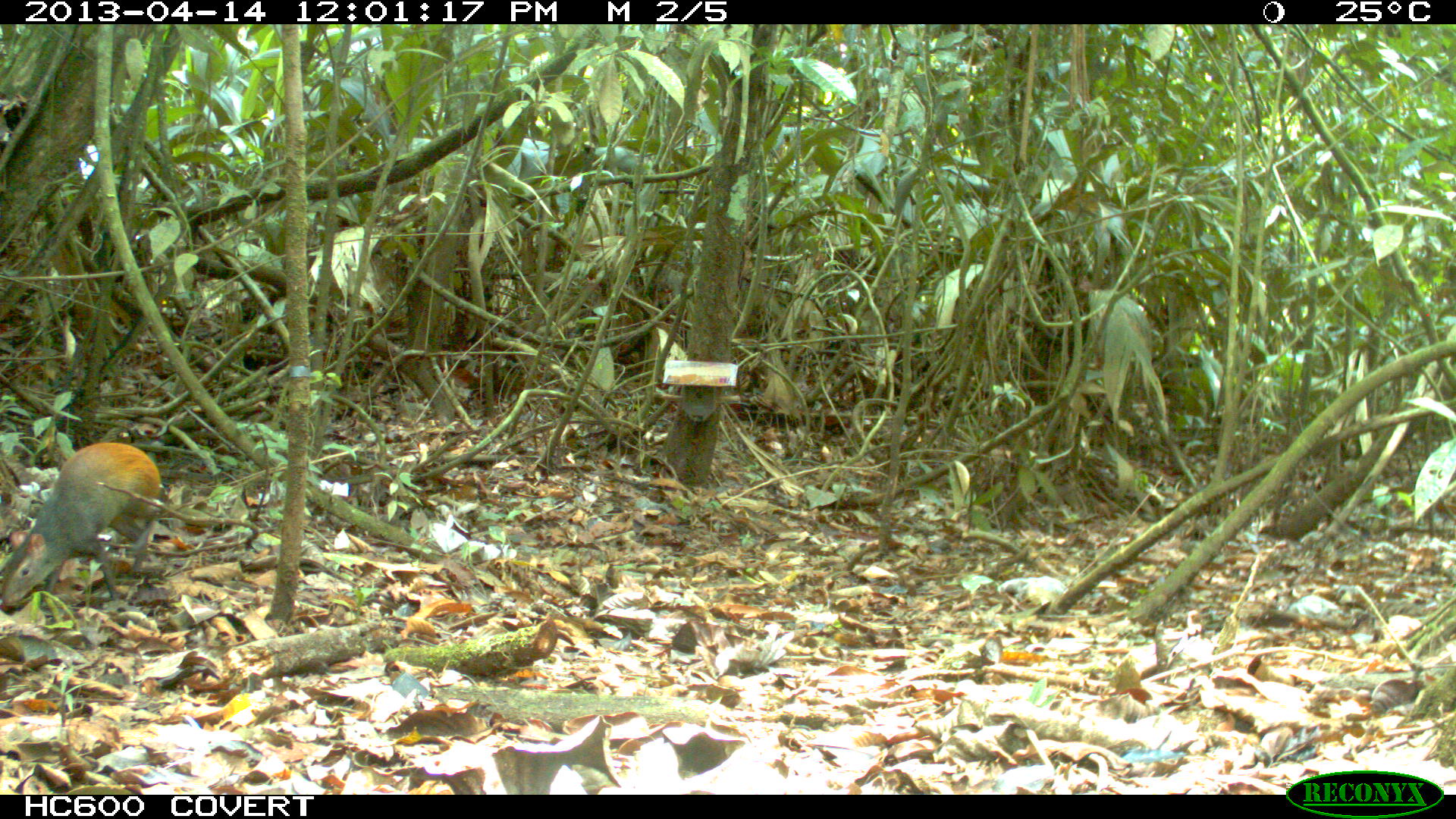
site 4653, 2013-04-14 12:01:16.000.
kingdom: Animalia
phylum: Chordata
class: Mammalia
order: Rodentia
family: Dasyproctidae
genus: Dasyprocta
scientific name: Dasyprocta leporina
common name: red-rumped agouti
Dasyprocta leporina (red-rumped agouti), count 2, age adult, sex female.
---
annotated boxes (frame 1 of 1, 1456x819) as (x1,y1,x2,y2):
dasyprocta leporina: (0,440,167,609)